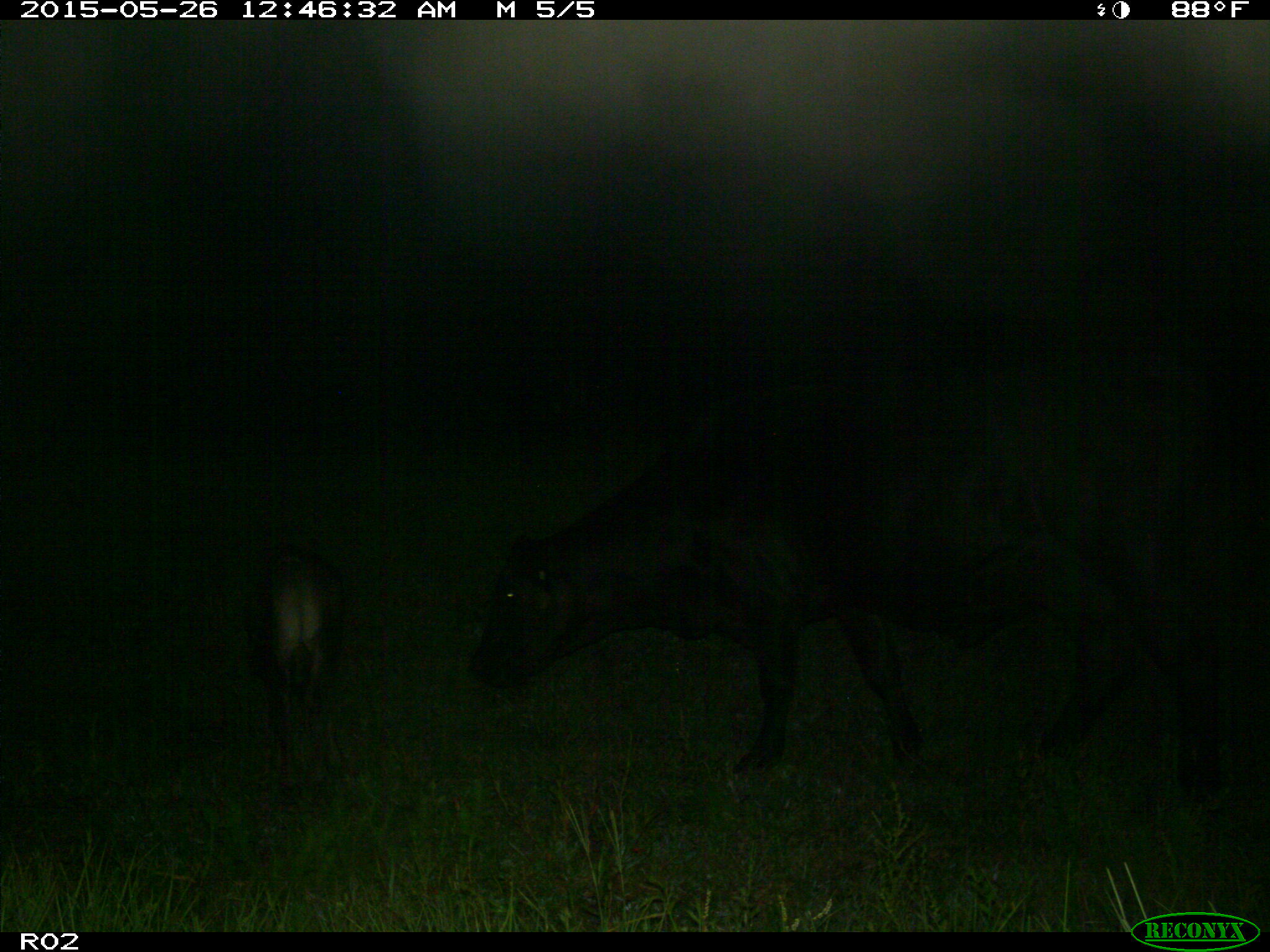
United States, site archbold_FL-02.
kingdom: Animalia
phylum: Chordata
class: Mammalia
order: Artiodactyla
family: Bovidae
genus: Bos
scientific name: Bos taurus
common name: domestic cow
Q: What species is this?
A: Bos taurus (domestic cow).